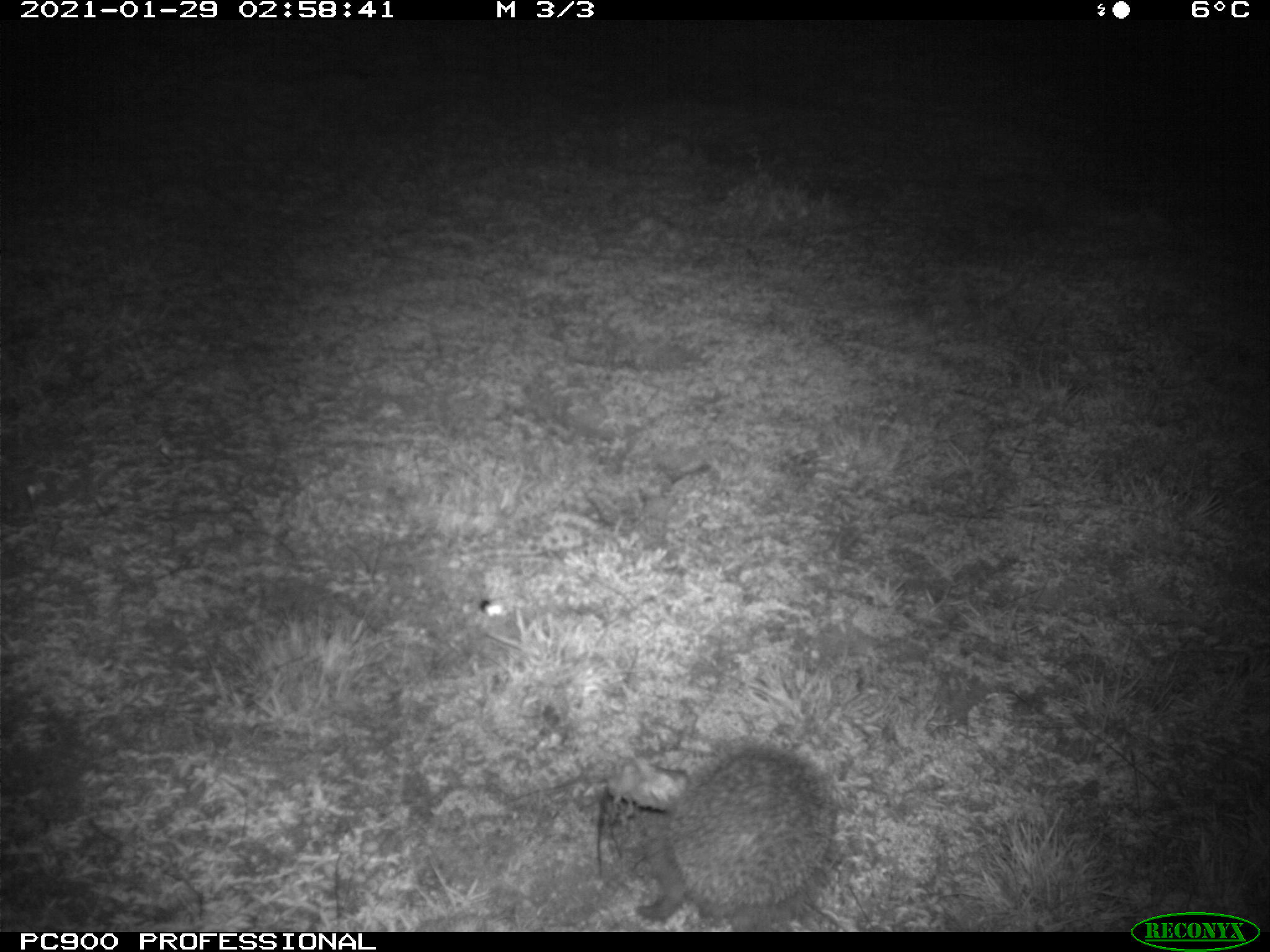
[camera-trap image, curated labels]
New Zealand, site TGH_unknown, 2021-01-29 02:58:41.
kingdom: Animalia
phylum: Chordata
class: Mammalia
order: Eulipotyphla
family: Erinaceidae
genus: Erinaceus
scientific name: Erinaceus europaeus europaeus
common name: european hedgehog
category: hedgehog